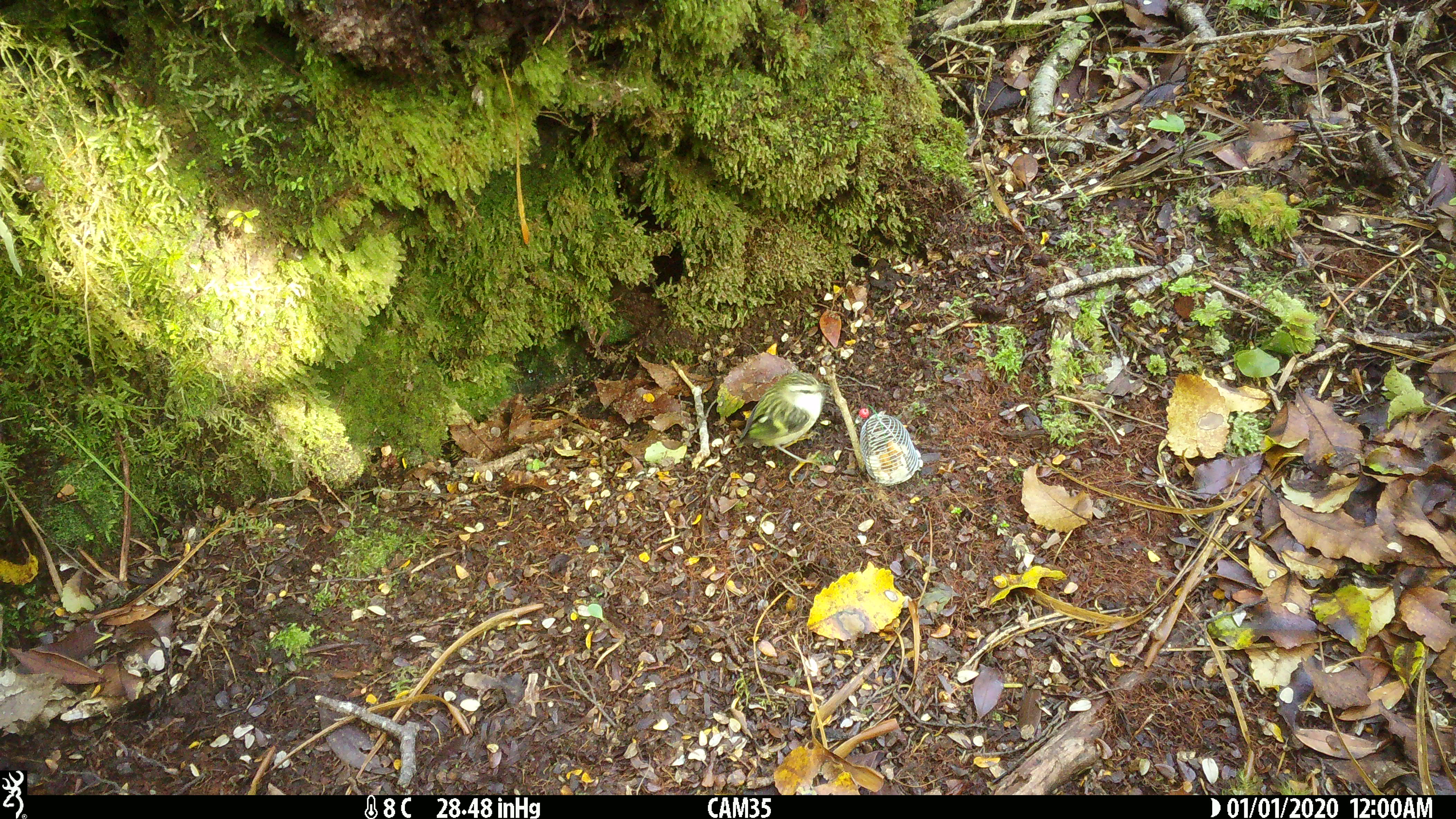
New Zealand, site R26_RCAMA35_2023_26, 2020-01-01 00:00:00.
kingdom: Animalia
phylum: Chordata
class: Aves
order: Passeriformes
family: Acanthisittidae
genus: Acanthisitta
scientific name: Acanthisitta chloris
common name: rifleman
Rifleman (Acanthisitta chloris).